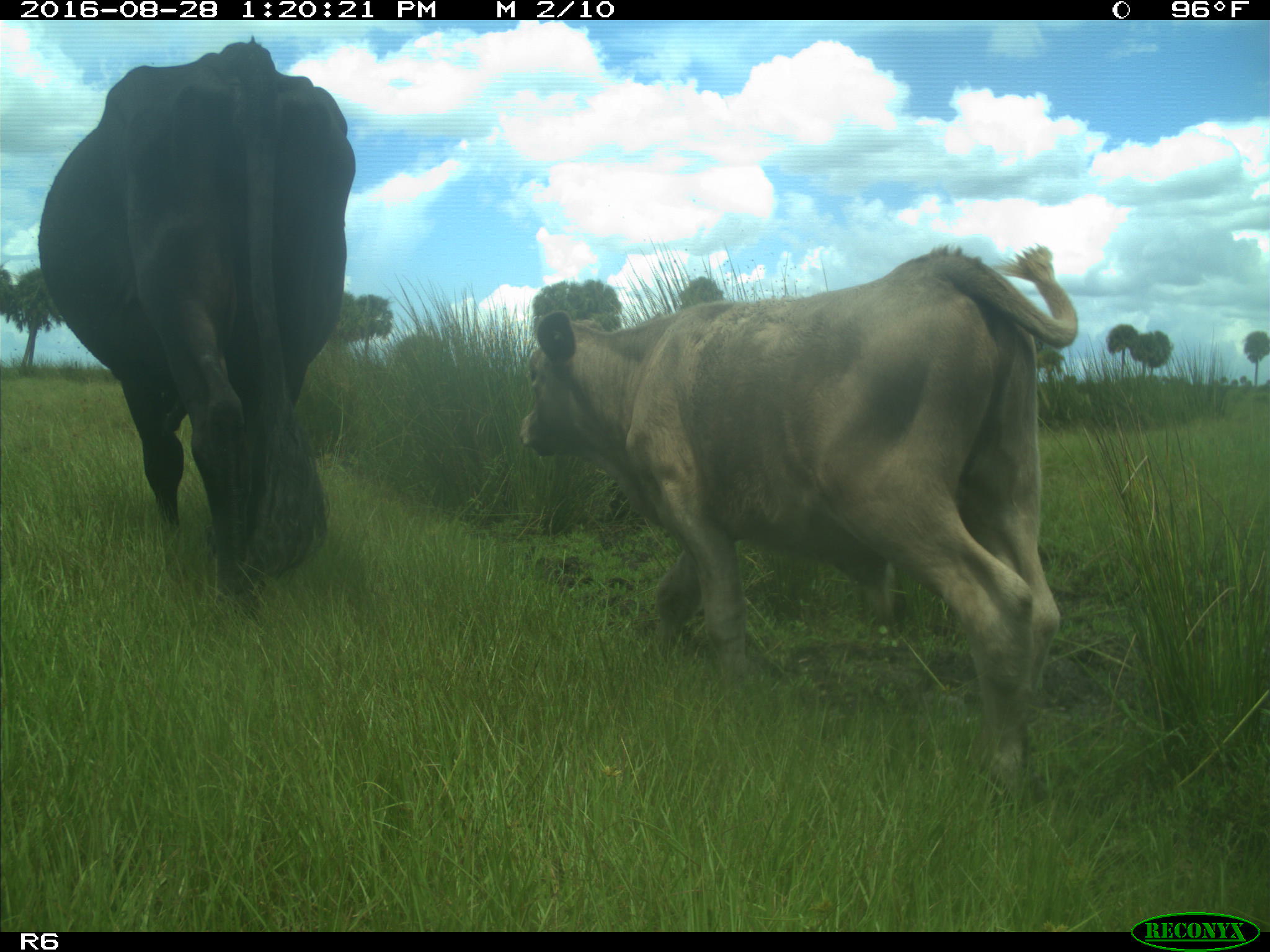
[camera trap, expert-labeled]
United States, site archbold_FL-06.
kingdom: Animalia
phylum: Chordata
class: Mammalia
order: Artiodactyla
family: Bovidae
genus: Bos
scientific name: Bos taurus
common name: domestic cow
Bos taurus (domestic cow).